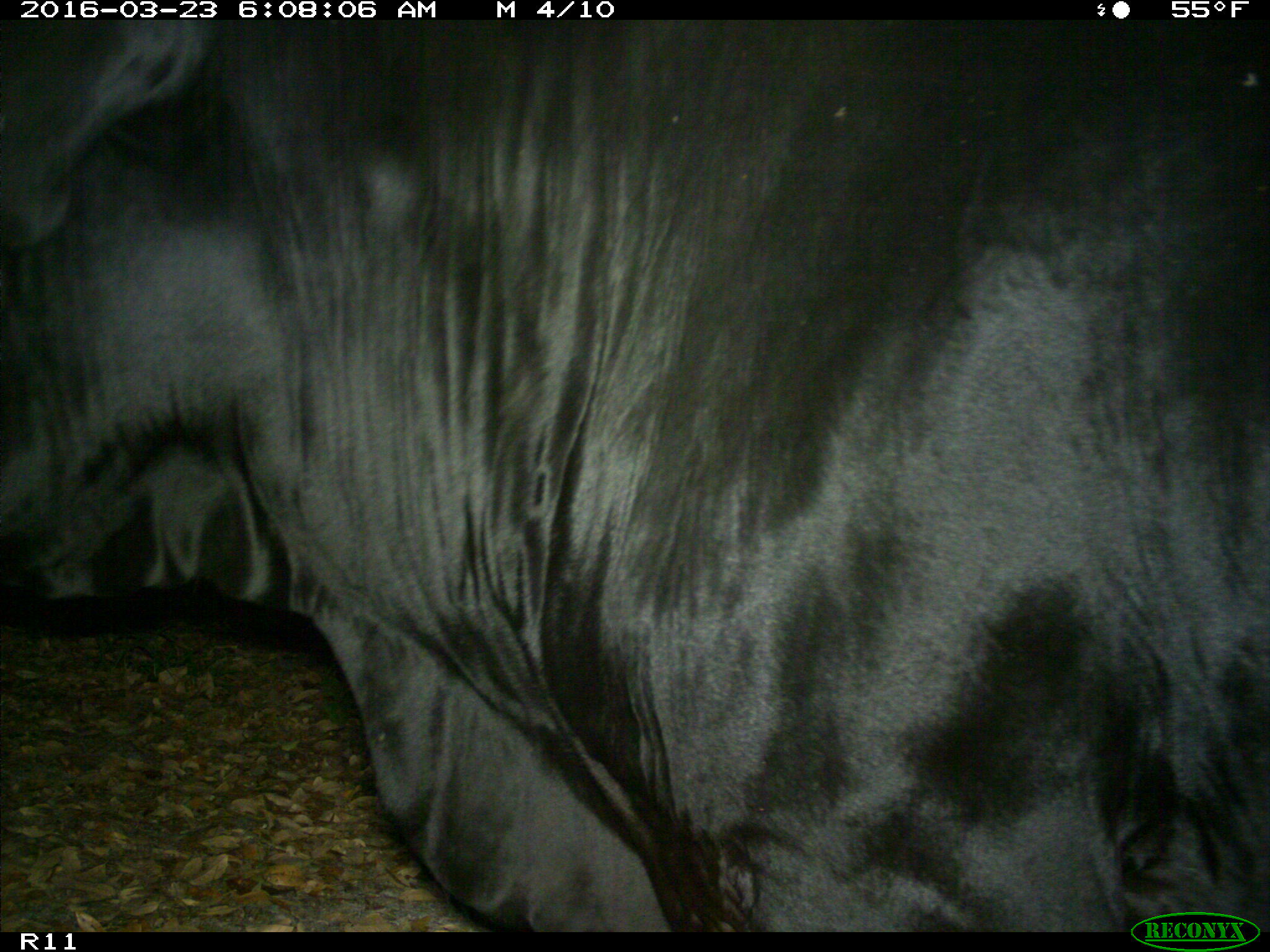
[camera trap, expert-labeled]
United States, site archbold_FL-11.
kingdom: Animalia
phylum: Chordata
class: Mammalia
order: Artiodactyla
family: Bovidae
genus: Bos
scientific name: Bos taurus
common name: domestic cow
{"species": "Bos taurus (domestic cow)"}